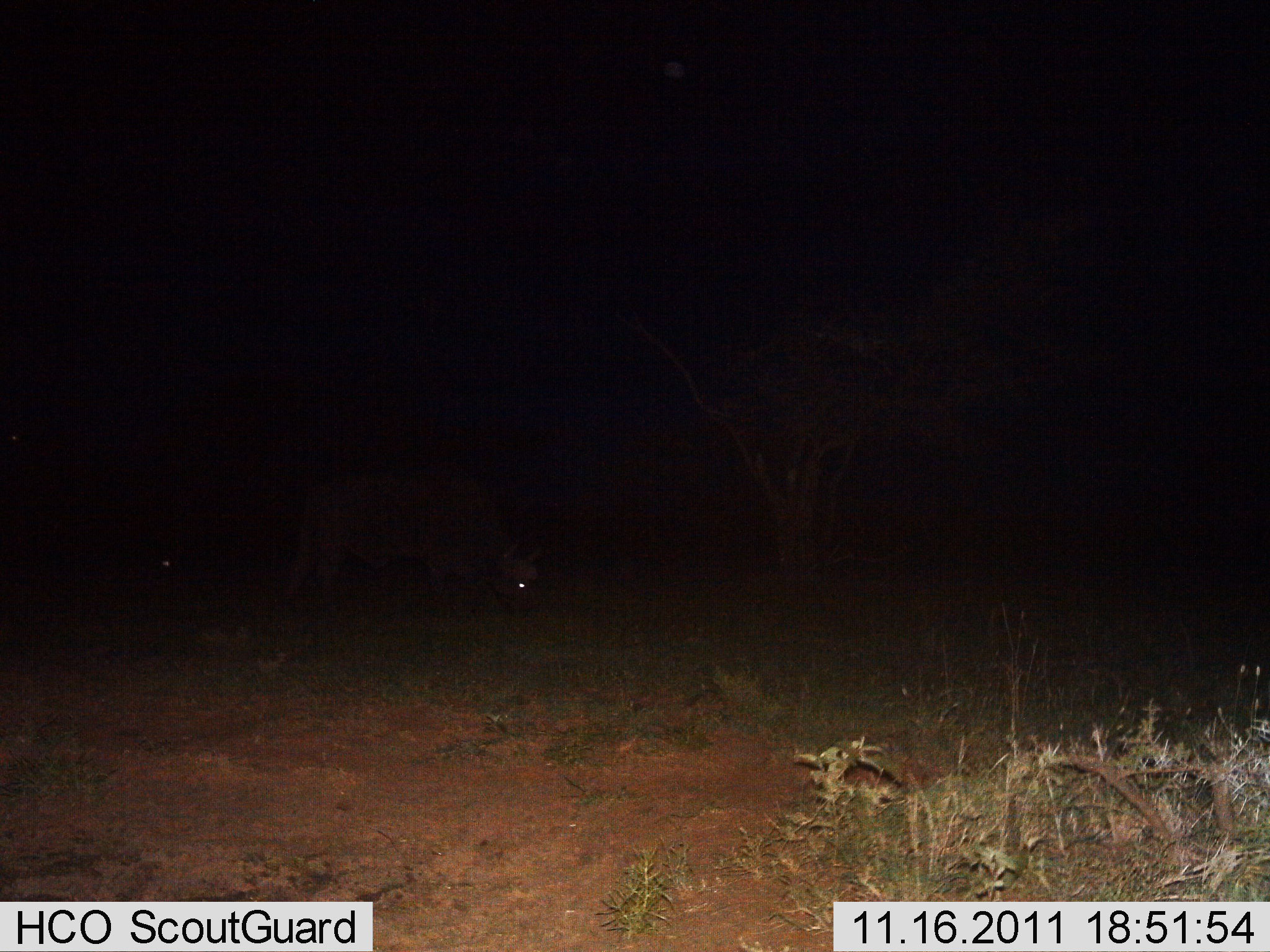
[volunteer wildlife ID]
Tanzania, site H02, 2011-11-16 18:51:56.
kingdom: Animalia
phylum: Chordata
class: Mammalia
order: Artiodactyla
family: Bovidae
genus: Syncerus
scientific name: Syncerus caffer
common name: cape buffalo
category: buffalo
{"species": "buffalo (cape buffalo) (Syncerus caffer)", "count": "1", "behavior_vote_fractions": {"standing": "29%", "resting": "0%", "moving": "0%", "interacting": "0%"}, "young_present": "0%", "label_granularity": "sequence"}